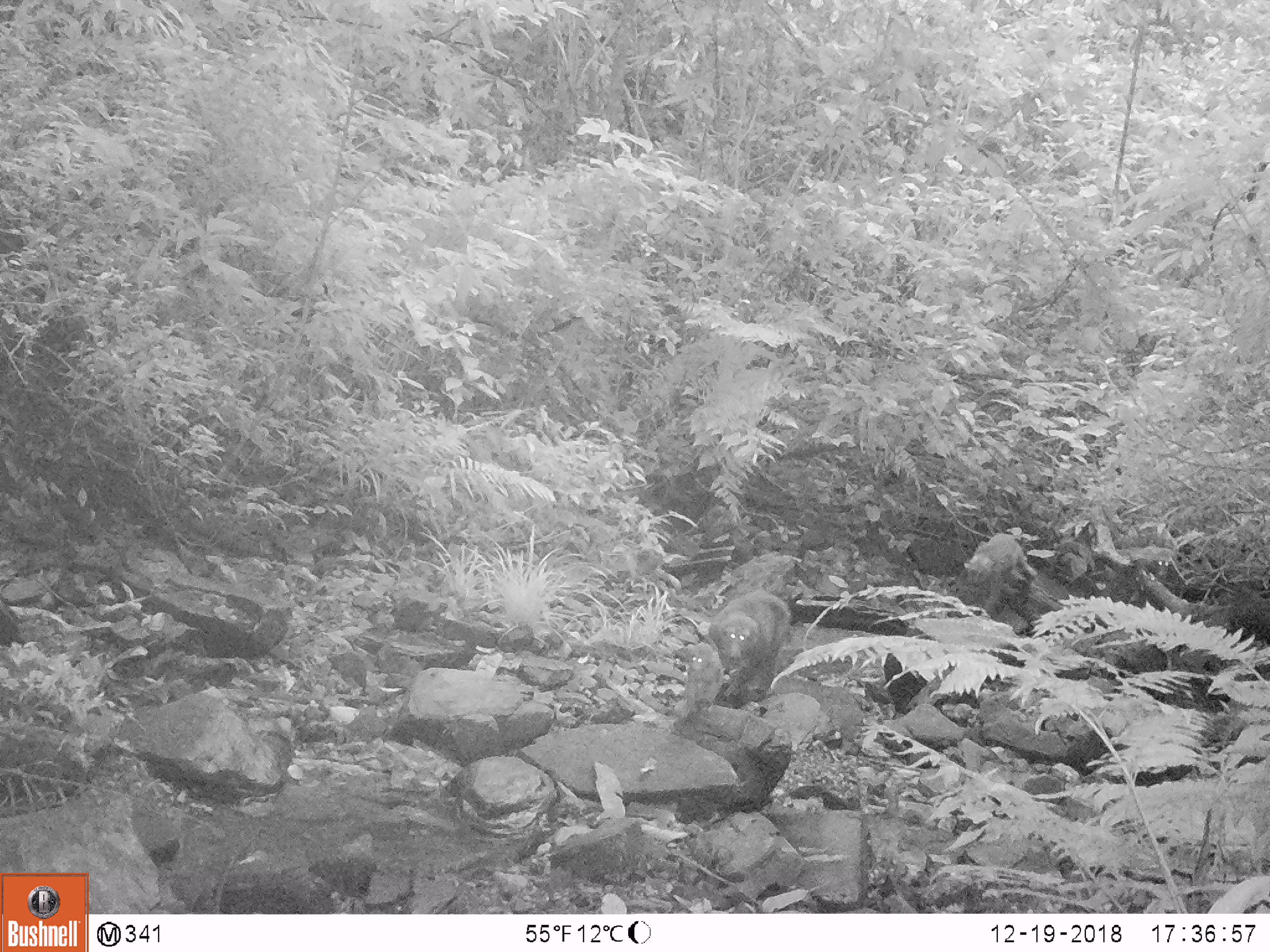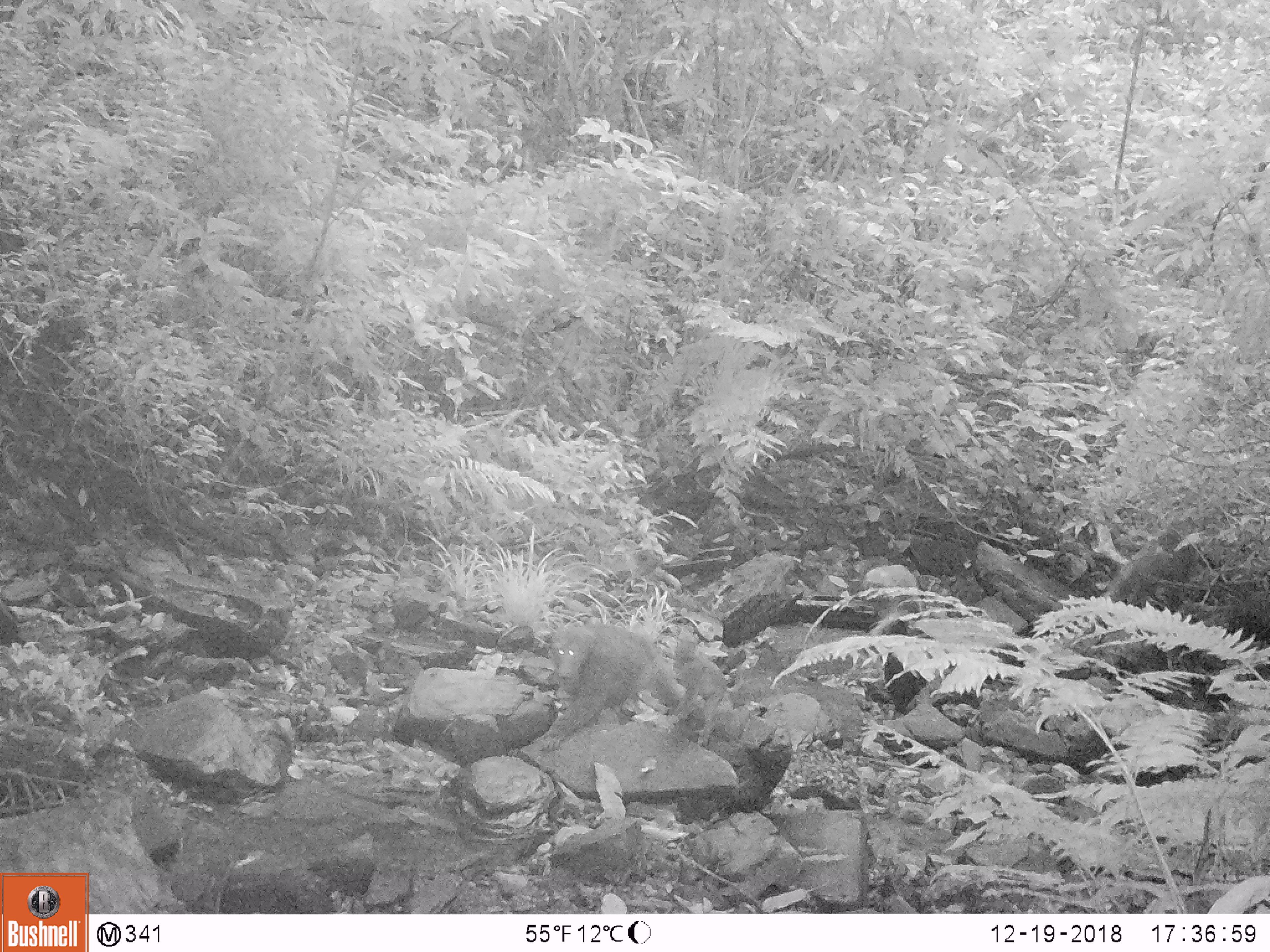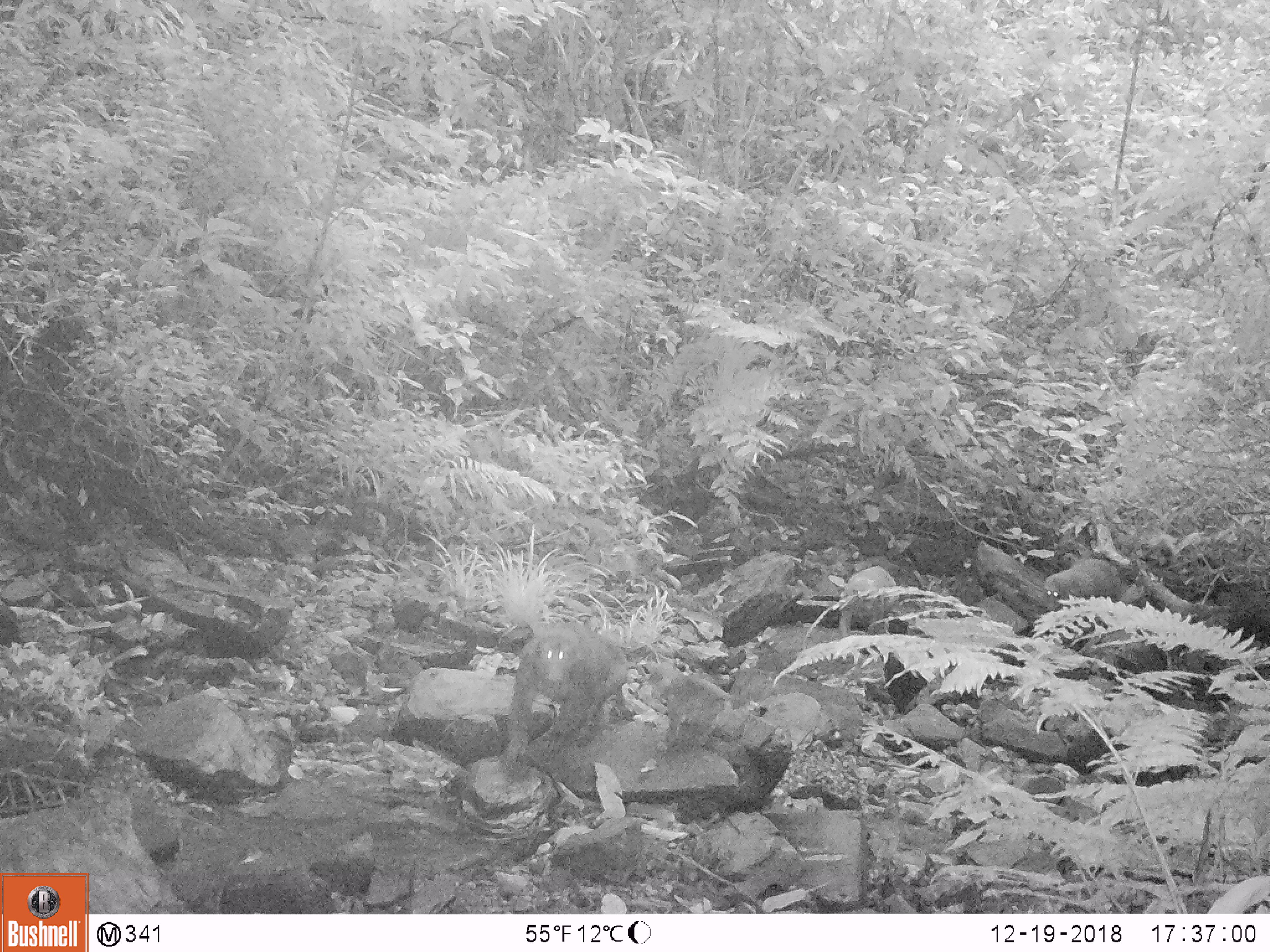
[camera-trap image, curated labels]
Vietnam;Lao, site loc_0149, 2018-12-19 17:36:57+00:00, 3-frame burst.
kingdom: Animalia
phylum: Chordata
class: Mammalia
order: Primates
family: Cercopithecidae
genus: Macaca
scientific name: Macaca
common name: macaques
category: assam or rhesus macaque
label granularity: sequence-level